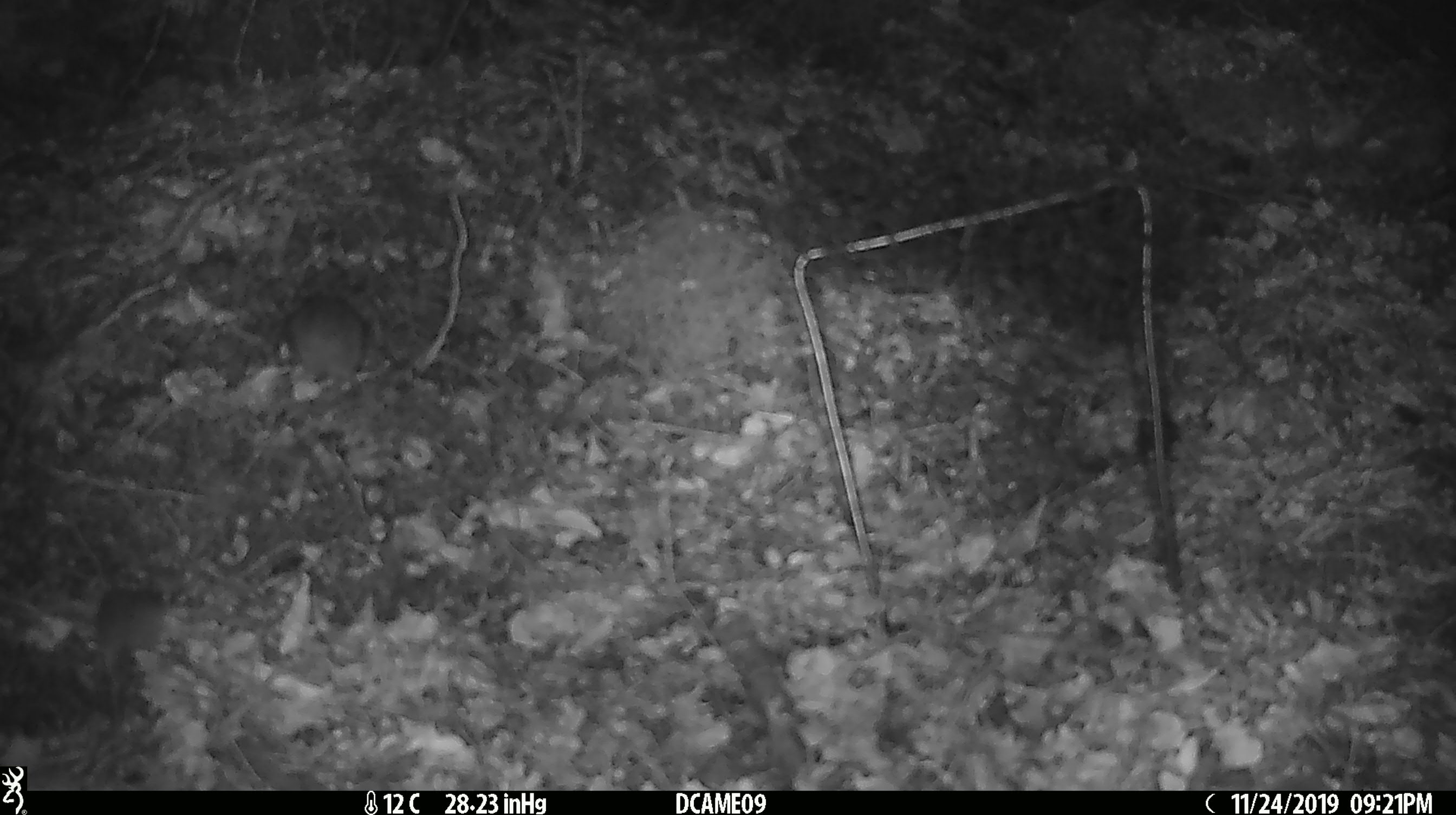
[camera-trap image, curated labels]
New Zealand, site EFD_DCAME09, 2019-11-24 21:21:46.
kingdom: Animalia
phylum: Chordata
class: Mammalia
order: Rodentia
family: Muridae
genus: Mus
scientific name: Mus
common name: mouse